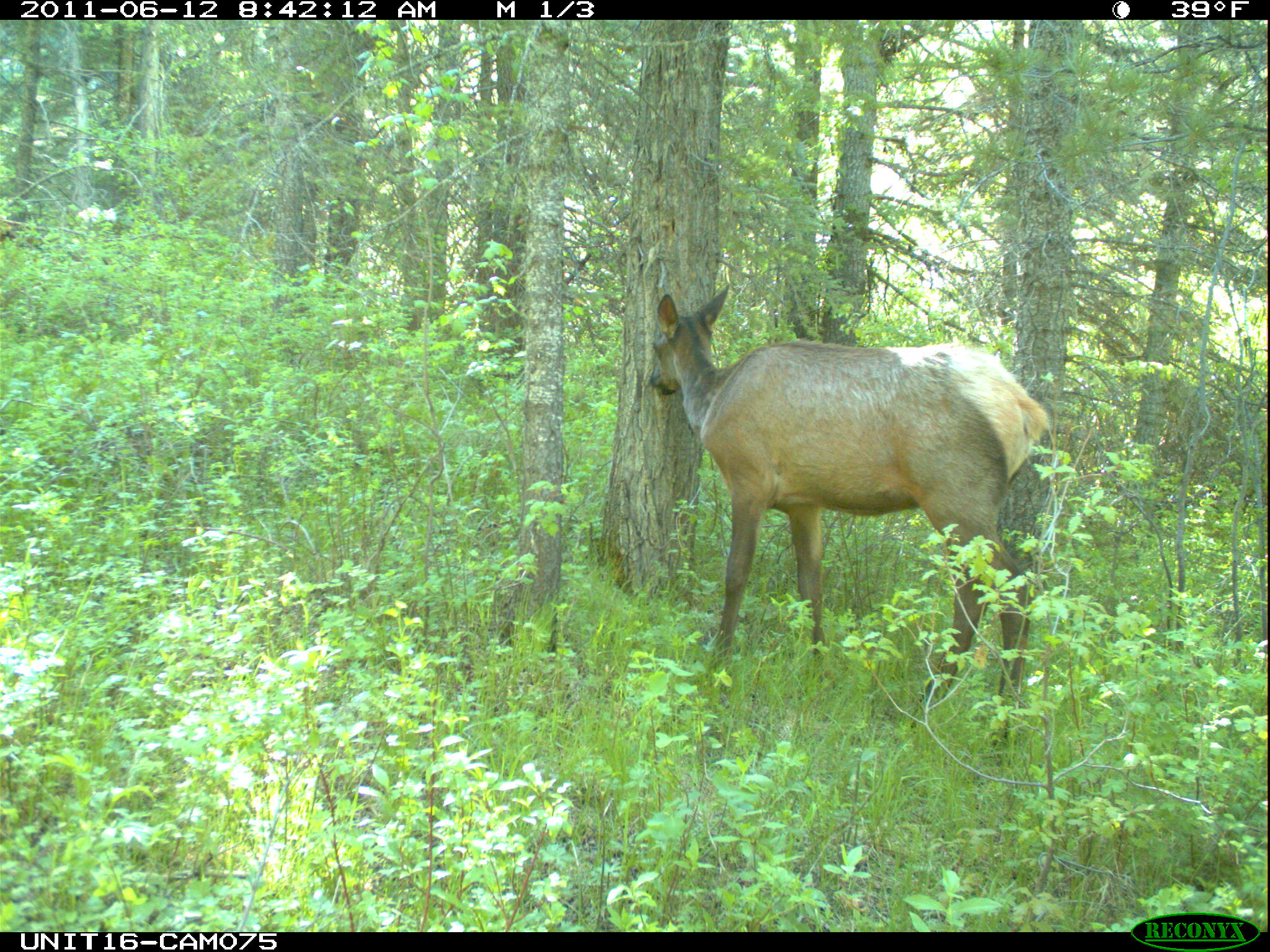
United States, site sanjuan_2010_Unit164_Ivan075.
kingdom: Animalia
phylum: Chordata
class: Mammalia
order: Artiodactyla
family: Cervidae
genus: Cervus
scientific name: Cervus elaphus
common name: red deer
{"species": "Cervus elaphus (red deer)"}